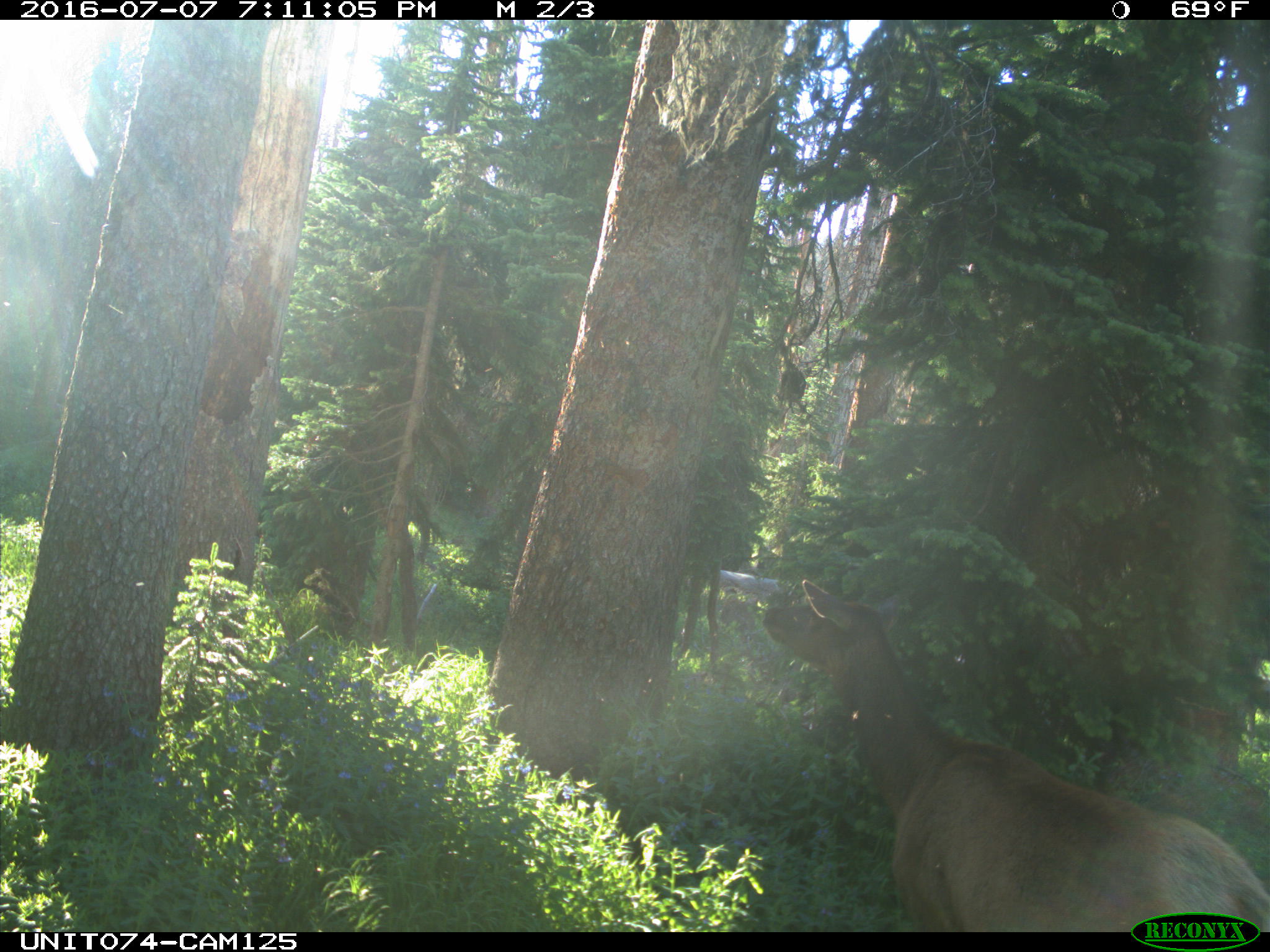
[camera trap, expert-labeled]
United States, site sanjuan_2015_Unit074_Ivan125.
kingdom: Animalia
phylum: Chordata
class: Mammalia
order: Artiodactyla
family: Cervidae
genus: Cervus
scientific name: Cervus elaphus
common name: red deer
Cervus elaphus (red deer).